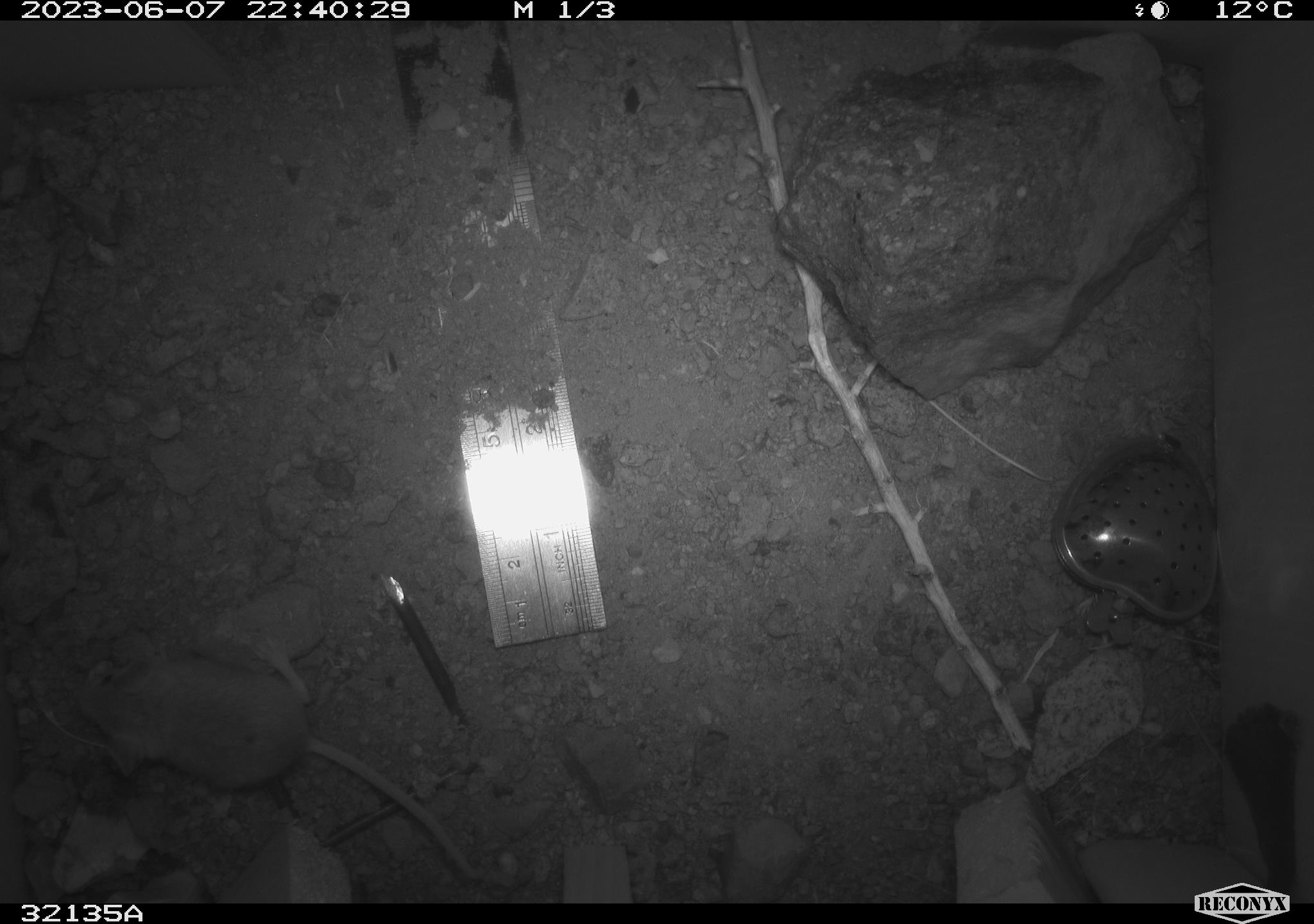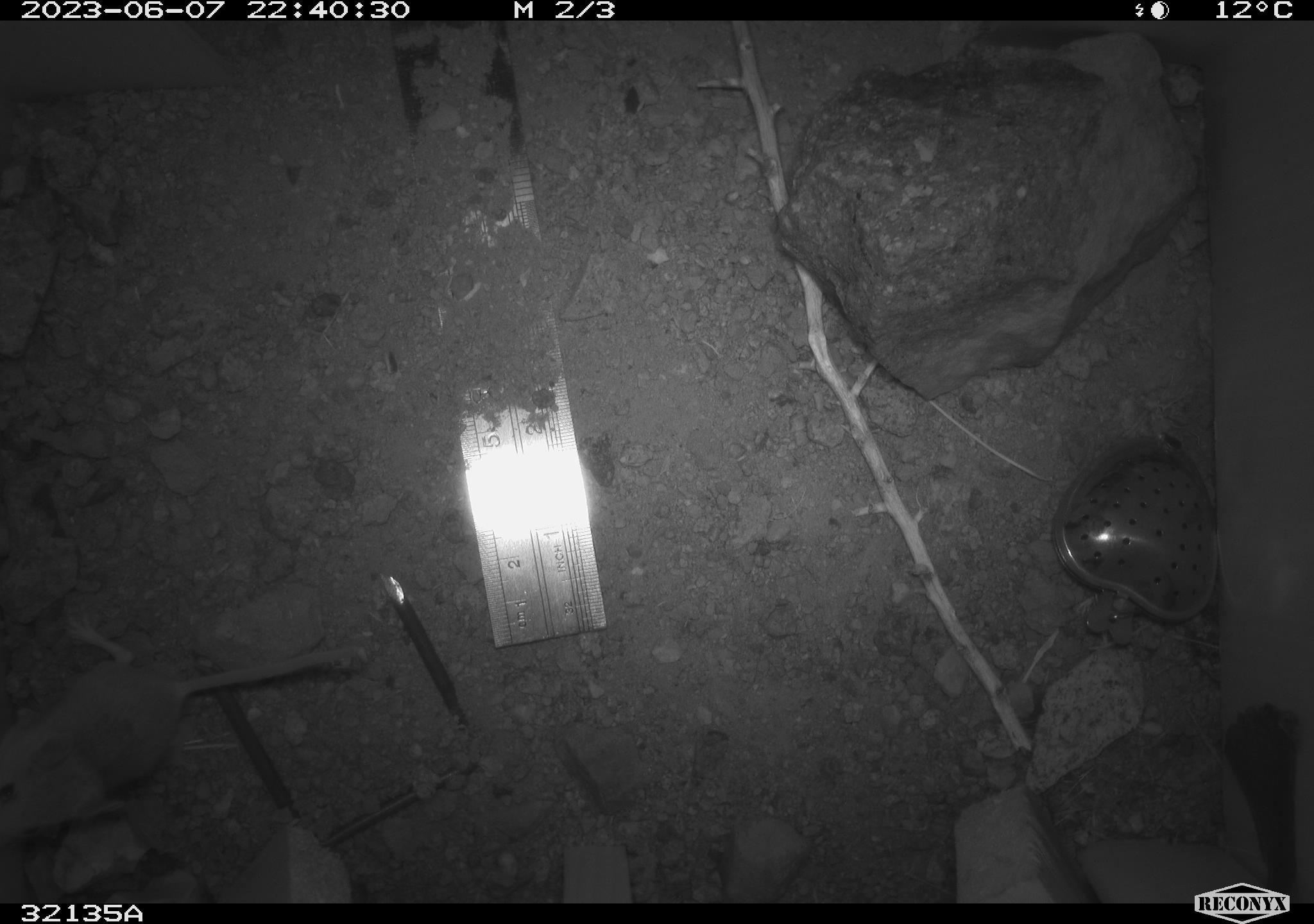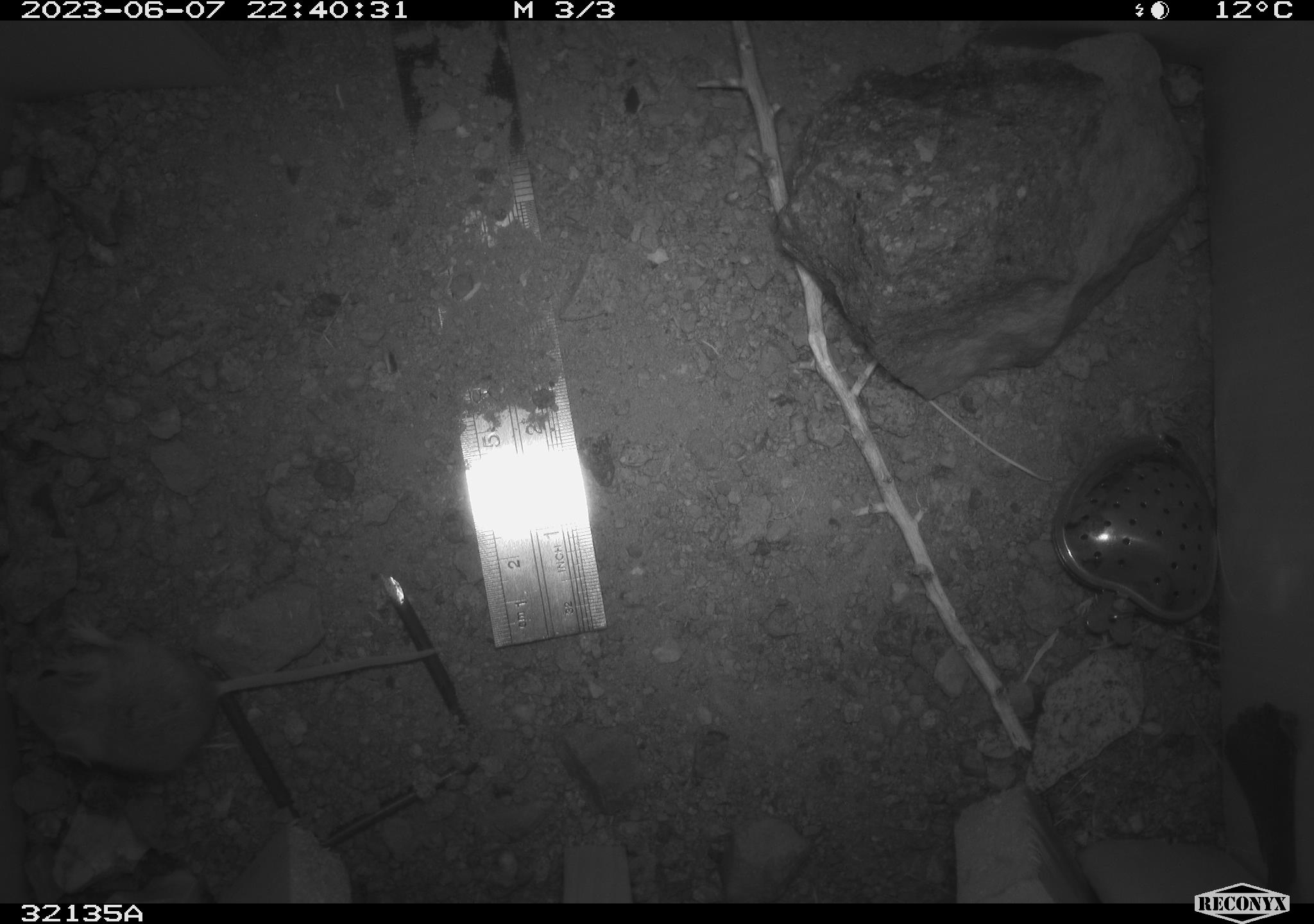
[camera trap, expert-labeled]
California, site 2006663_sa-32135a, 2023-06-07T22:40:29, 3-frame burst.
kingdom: Animalia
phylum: Chordata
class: Mammalia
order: Rodentia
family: Heteromyidae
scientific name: Heteromyidae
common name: kangaroo rats and pocket mice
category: heteromyidae family